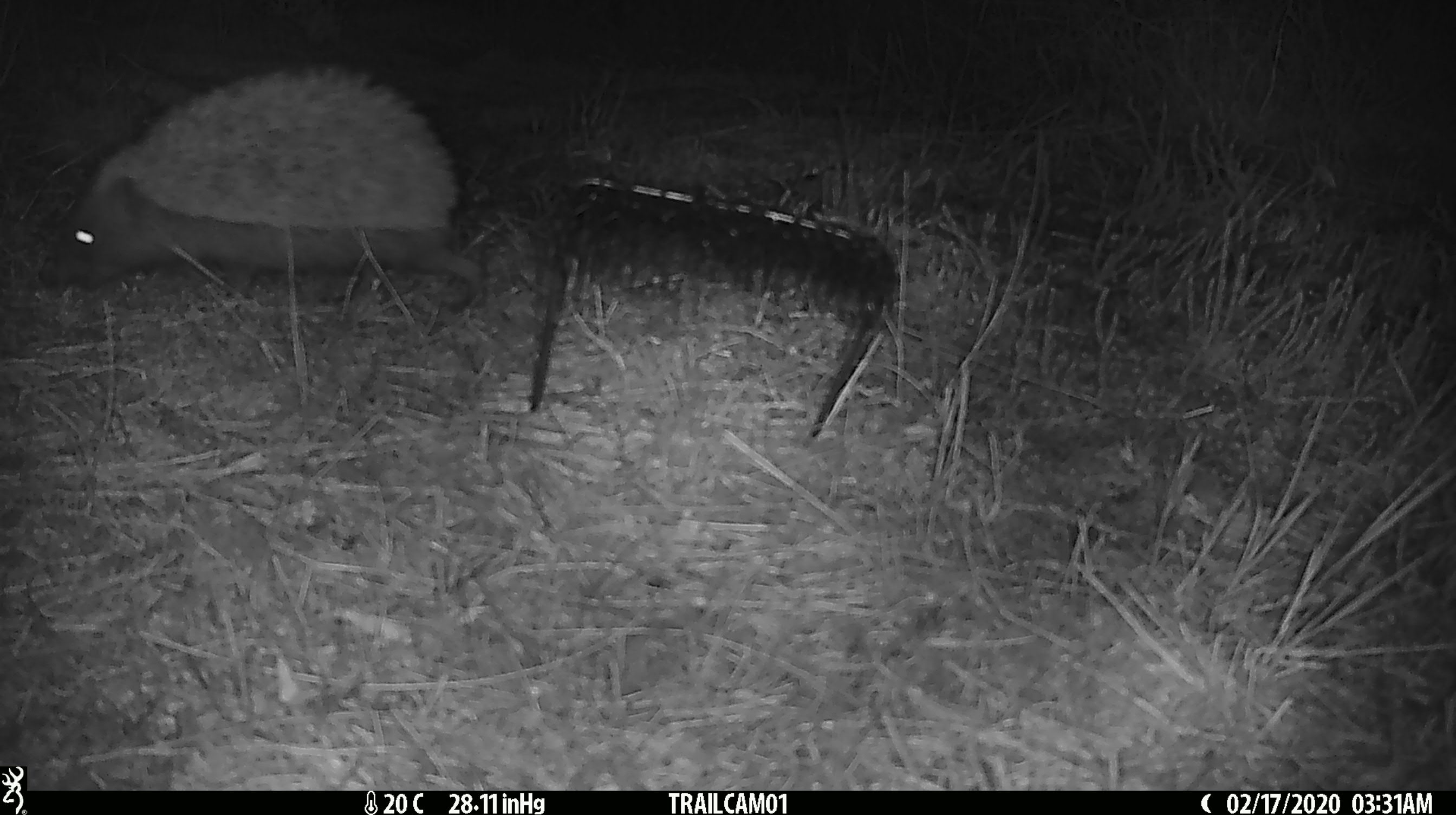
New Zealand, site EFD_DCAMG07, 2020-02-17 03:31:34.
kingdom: Animalia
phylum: Chordata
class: Mammalia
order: Eulipotyphla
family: Erinaceidae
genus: Erinaceus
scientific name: Erinaceus europaeus europaeus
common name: european hedgehog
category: hedgehog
Hedgehog (european hedgehog) (Erinaceus europaeus europaeus).